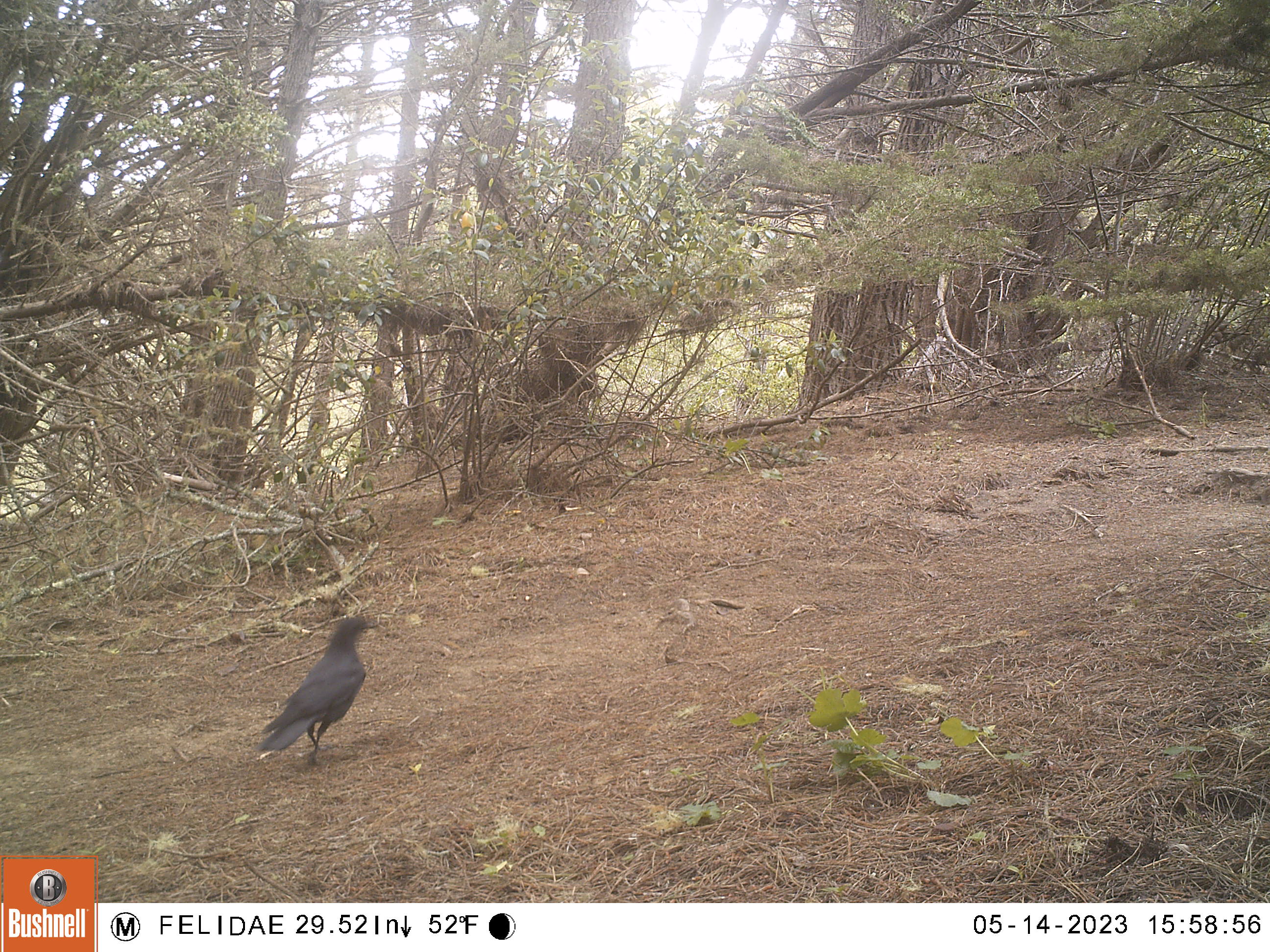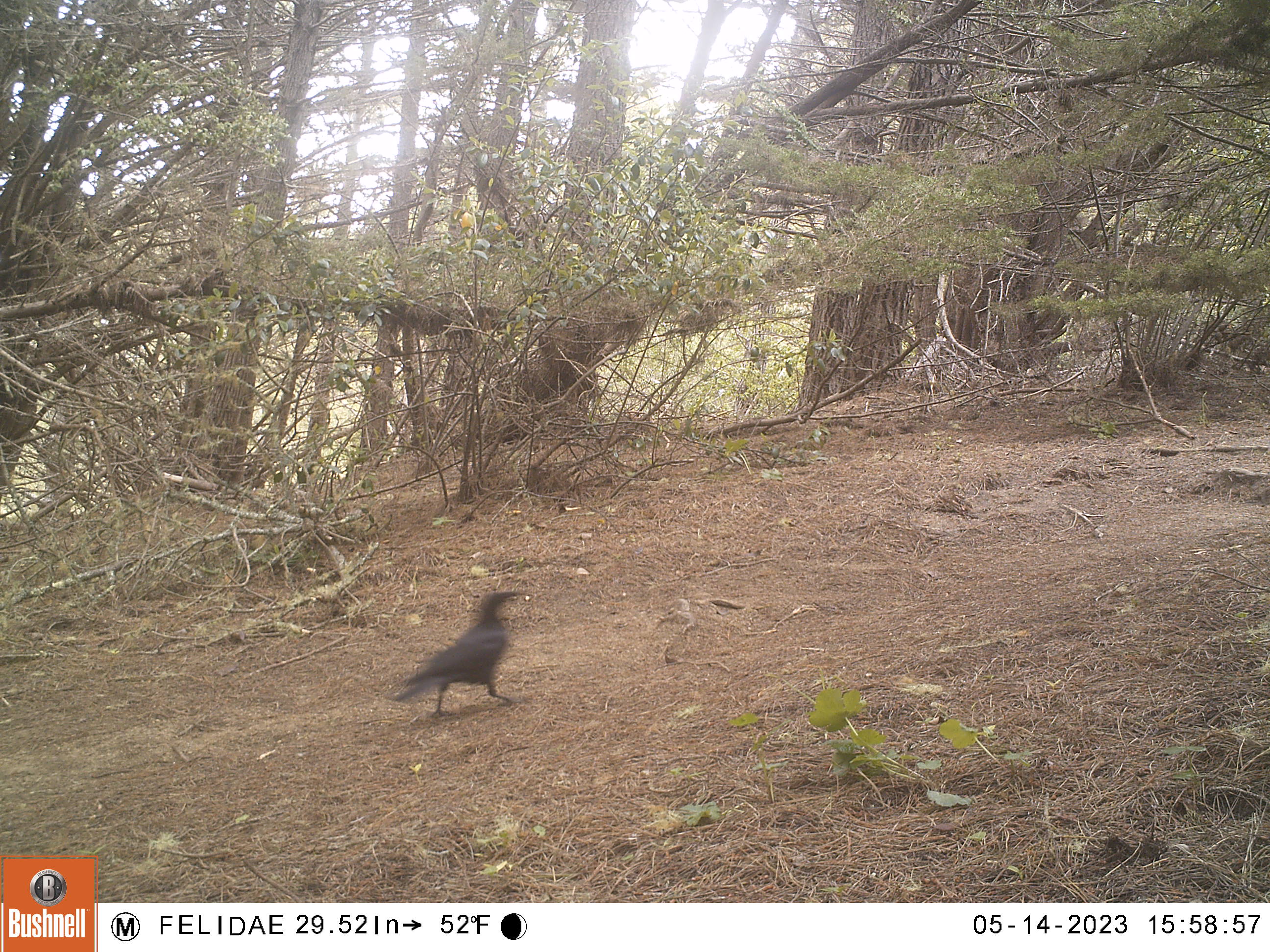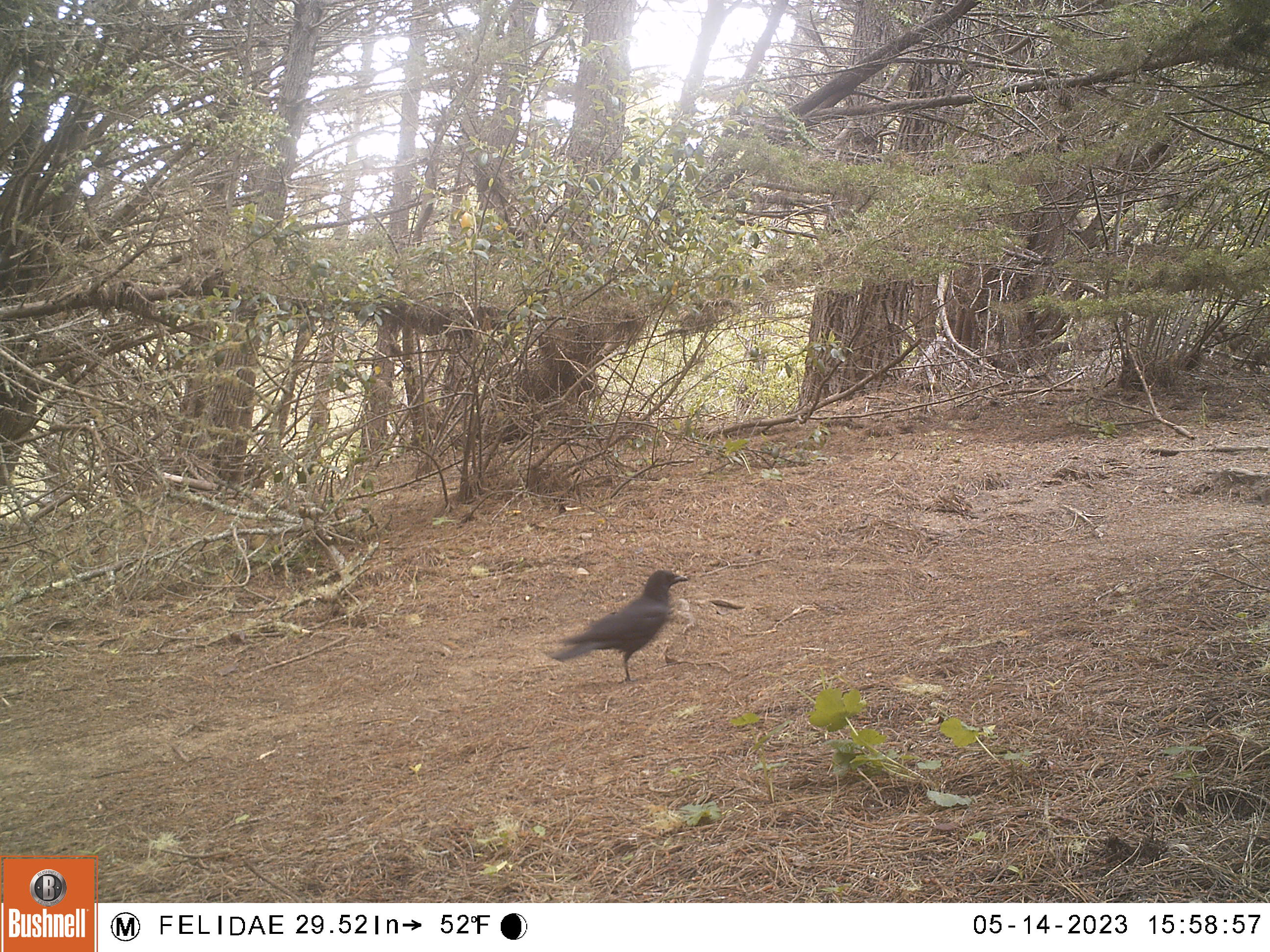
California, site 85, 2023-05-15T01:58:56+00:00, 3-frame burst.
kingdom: Animalia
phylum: Chordata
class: Aves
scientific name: Aves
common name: bird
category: unknown bird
Unknown bird (bird) (Aves).